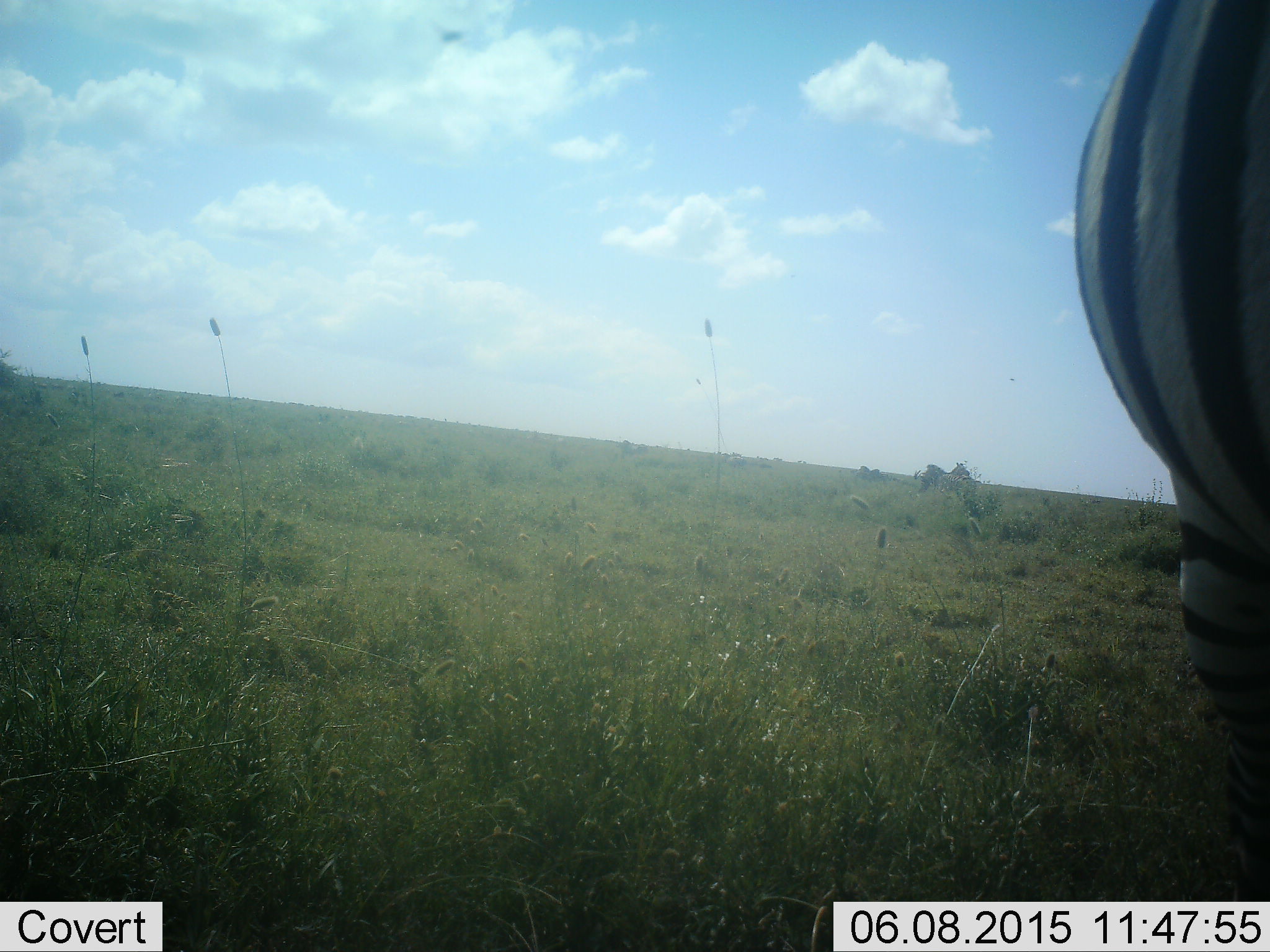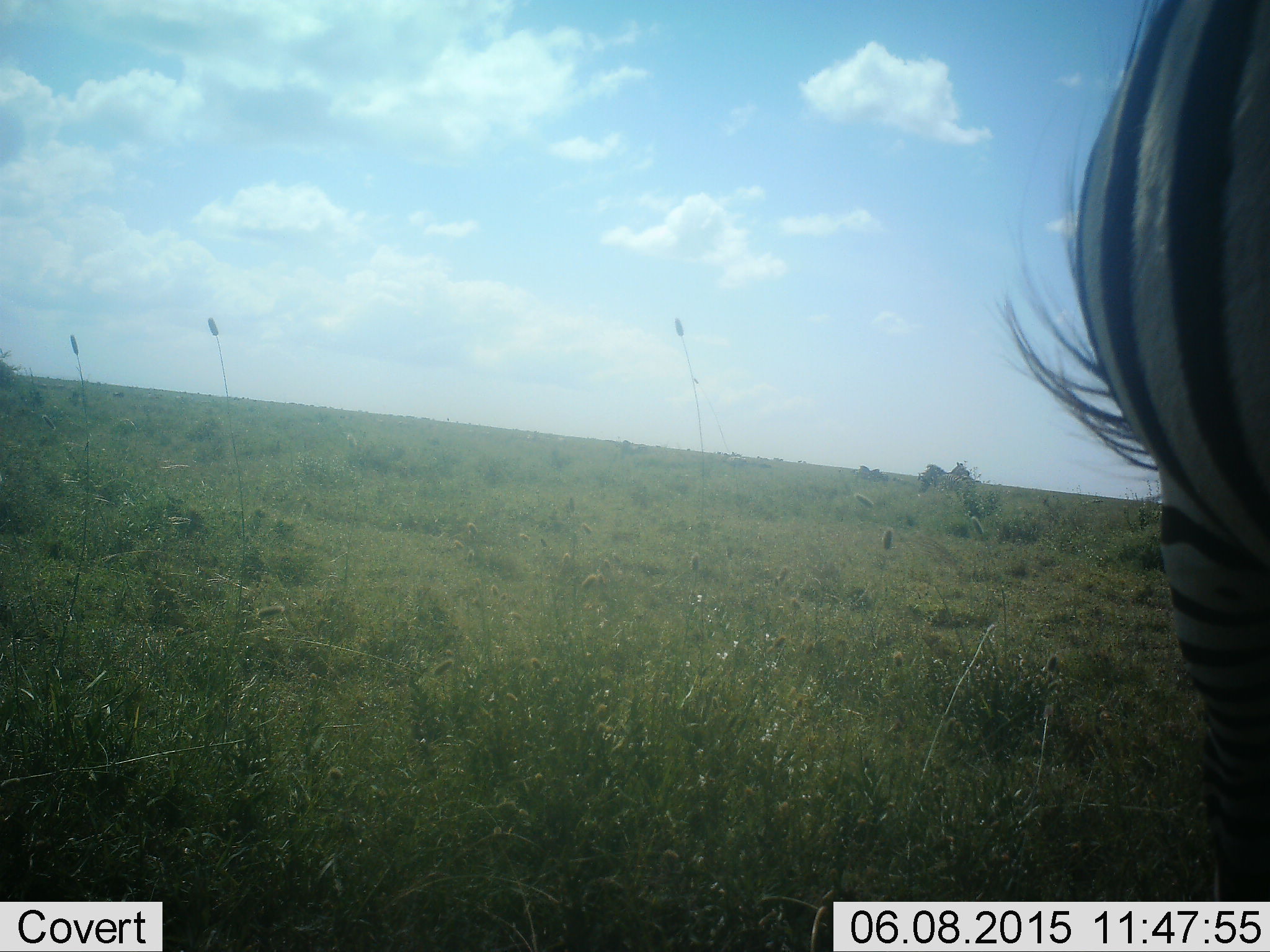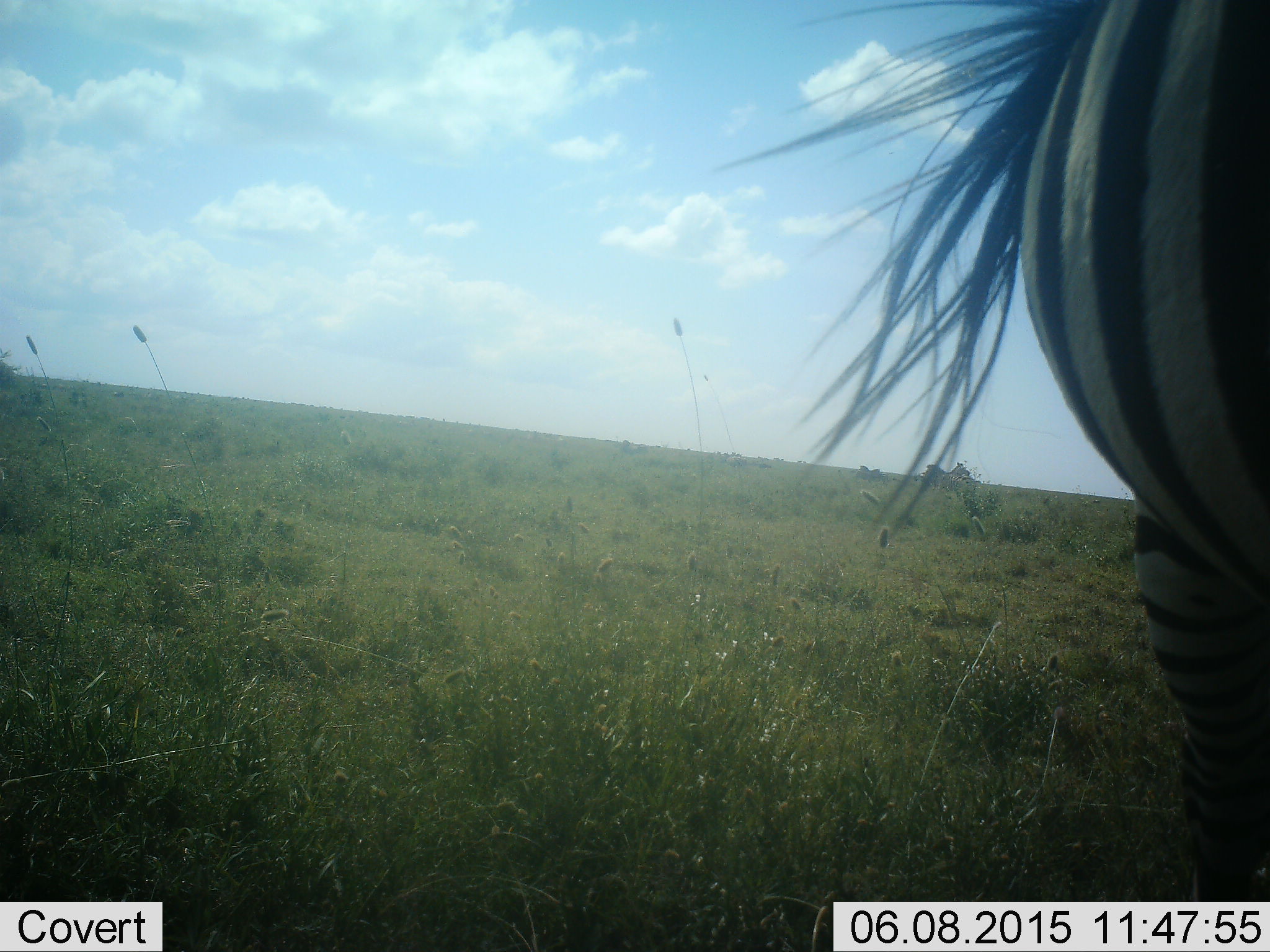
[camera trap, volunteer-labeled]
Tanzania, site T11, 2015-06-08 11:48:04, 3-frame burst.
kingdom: Animalia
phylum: Chordata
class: Mammalia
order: Perissodactyla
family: Equidae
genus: Equus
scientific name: Equus quagga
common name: plains zebra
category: zebra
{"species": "zebra (plains zebra) (Equus quagga)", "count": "1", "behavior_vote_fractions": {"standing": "100%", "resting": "0%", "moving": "0%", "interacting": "0%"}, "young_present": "0%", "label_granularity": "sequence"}